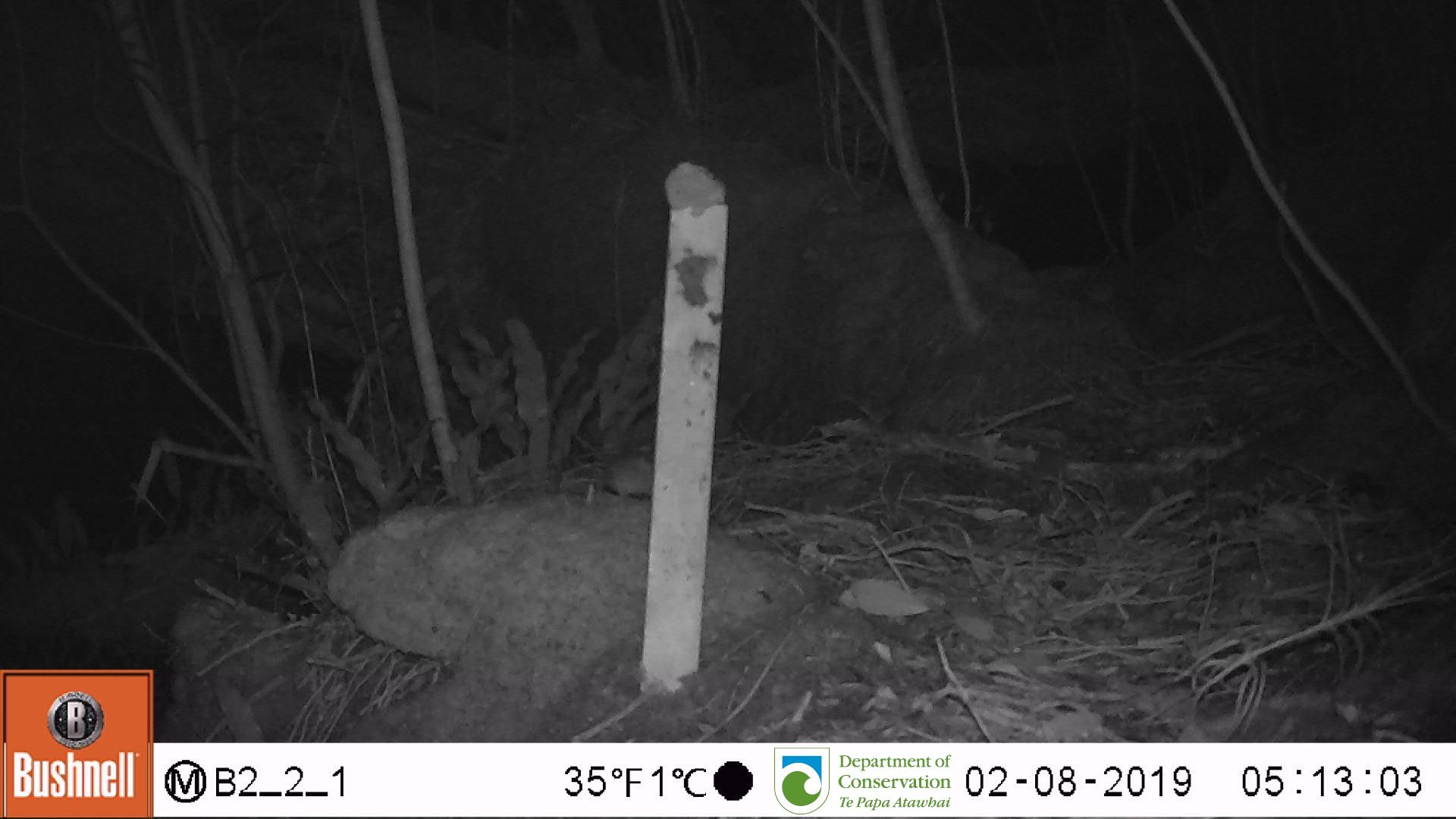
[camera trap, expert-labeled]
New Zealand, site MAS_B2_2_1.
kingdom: Animalia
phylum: Chordata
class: Mammalia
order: Rodentia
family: Muridae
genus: Mus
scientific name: Mus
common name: mouse